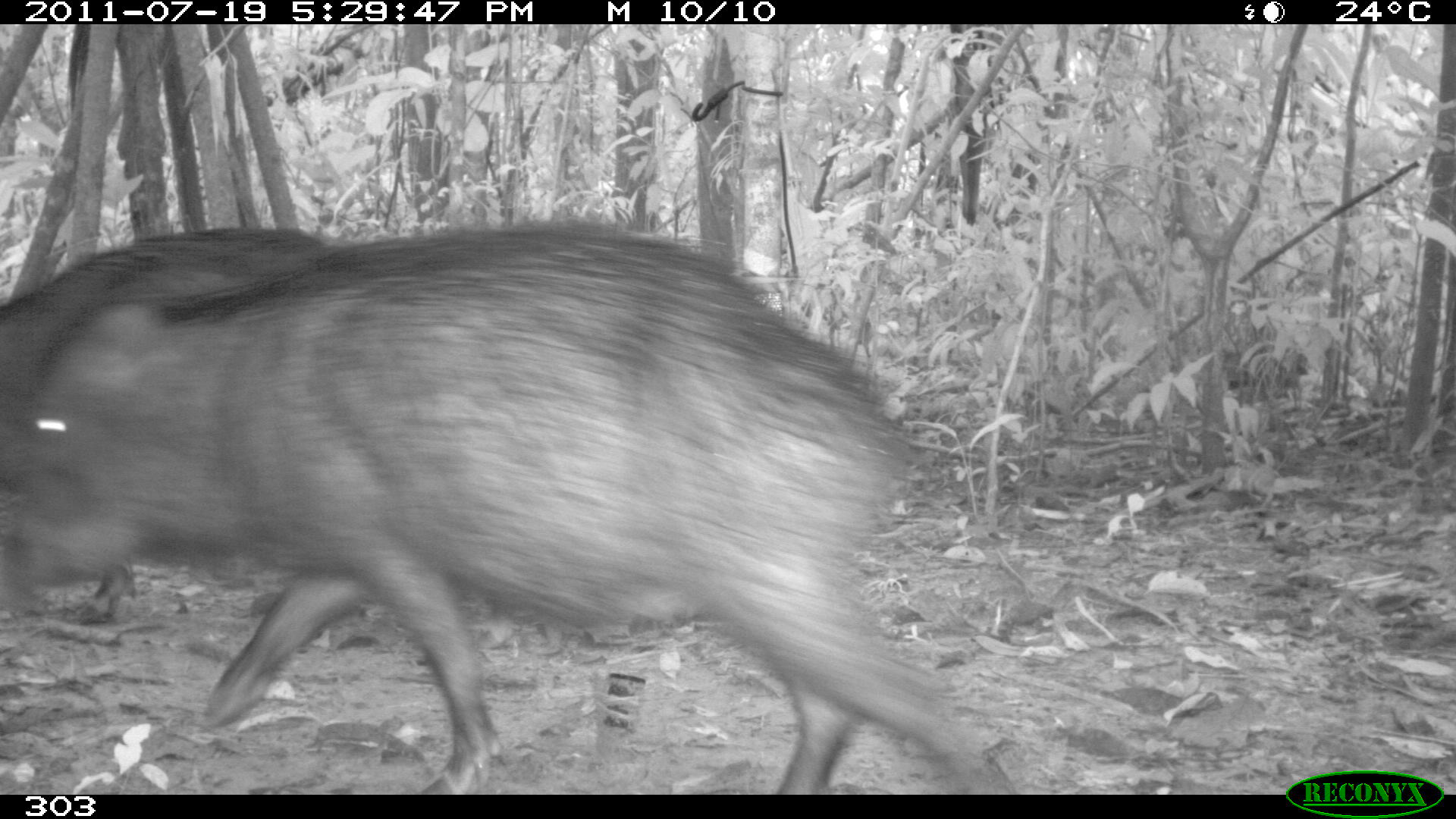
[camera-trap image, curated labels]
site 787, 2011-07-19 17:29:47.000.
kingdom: Animalia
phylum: Chordata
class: Mammalia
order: Artiodactyla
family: Tayassuidae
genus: Tayassu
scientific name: Tayassu pecari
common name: white-lipped peccary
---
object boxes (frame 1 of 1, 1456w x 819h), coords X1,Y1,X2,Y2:
tayassu pecari: 0,218,1017,793; 0,224,331,622